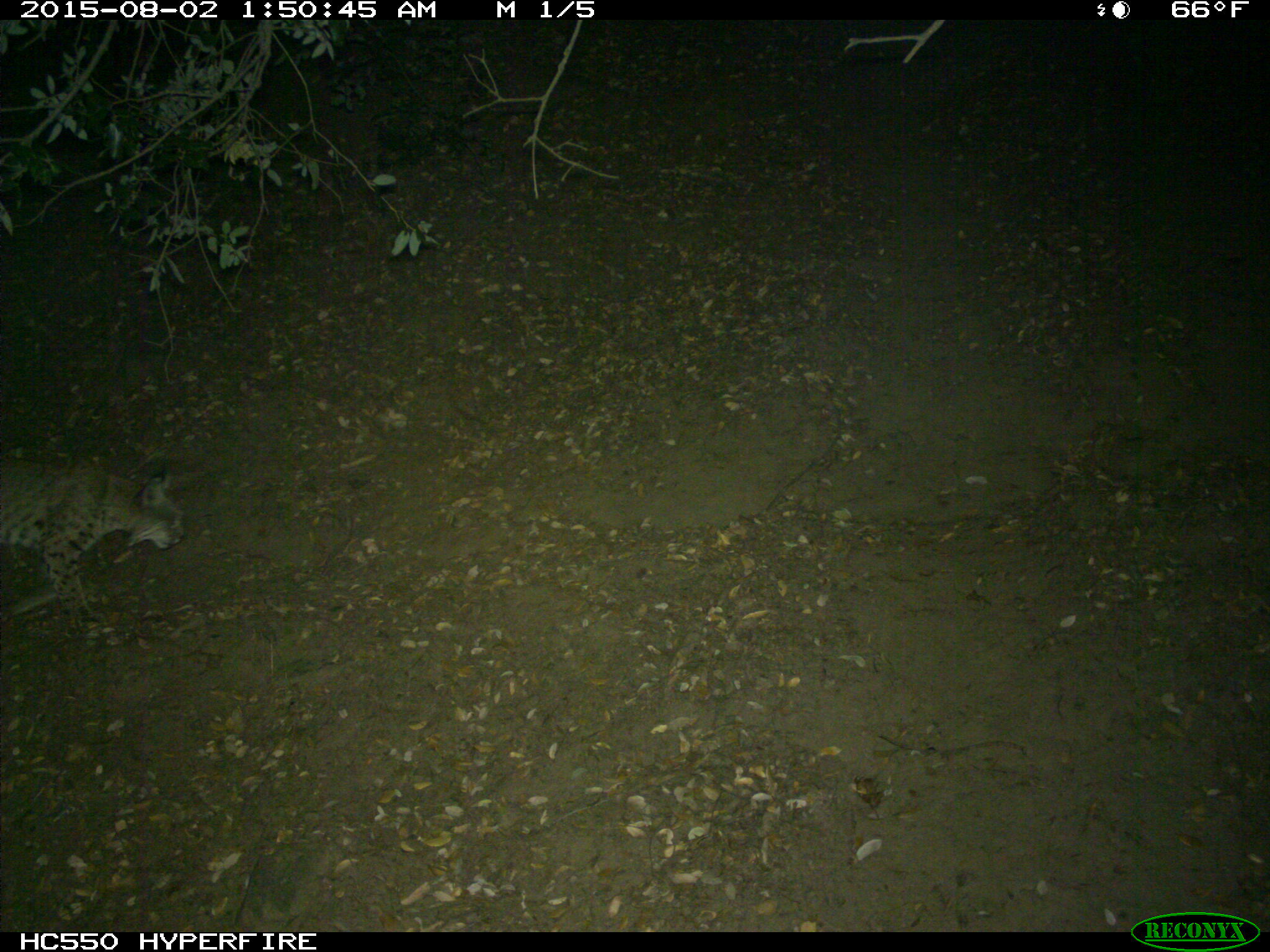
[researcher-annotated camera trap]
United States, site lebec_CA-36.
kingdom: Animalia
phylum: Chordata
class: Mammalia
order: Carnivora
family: Felidae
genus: Lynx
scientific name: Lynx rufus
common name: bobcat